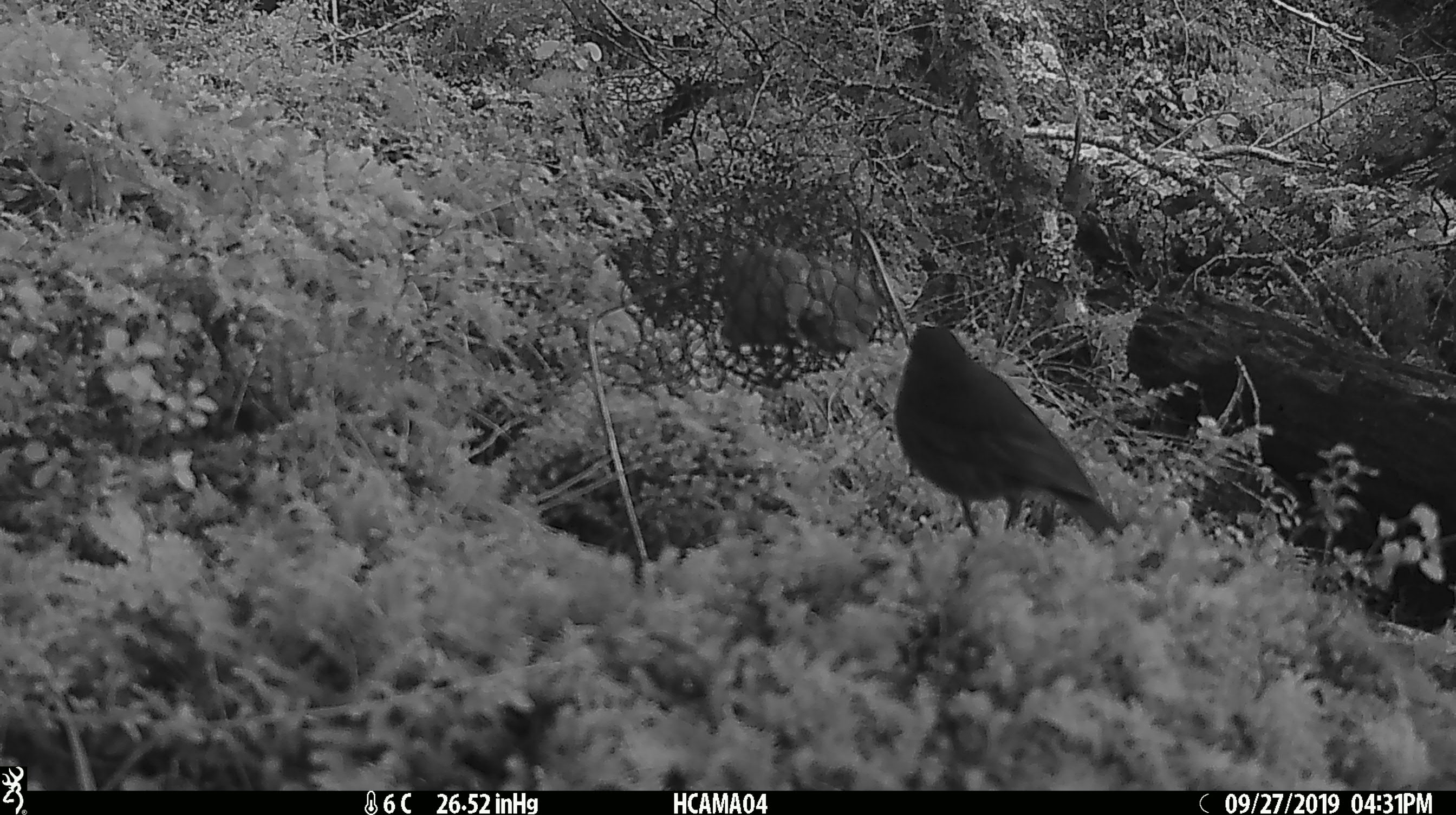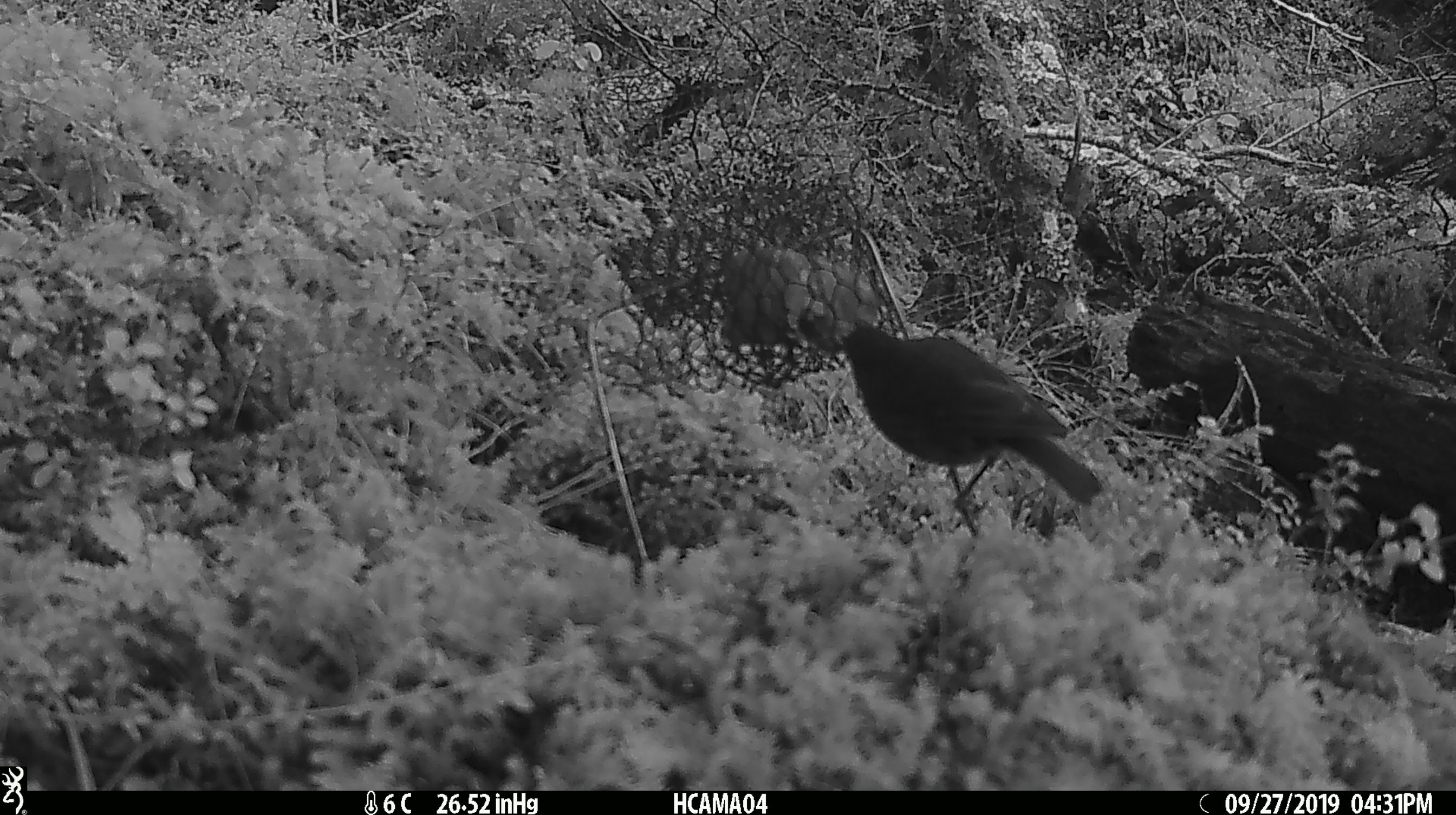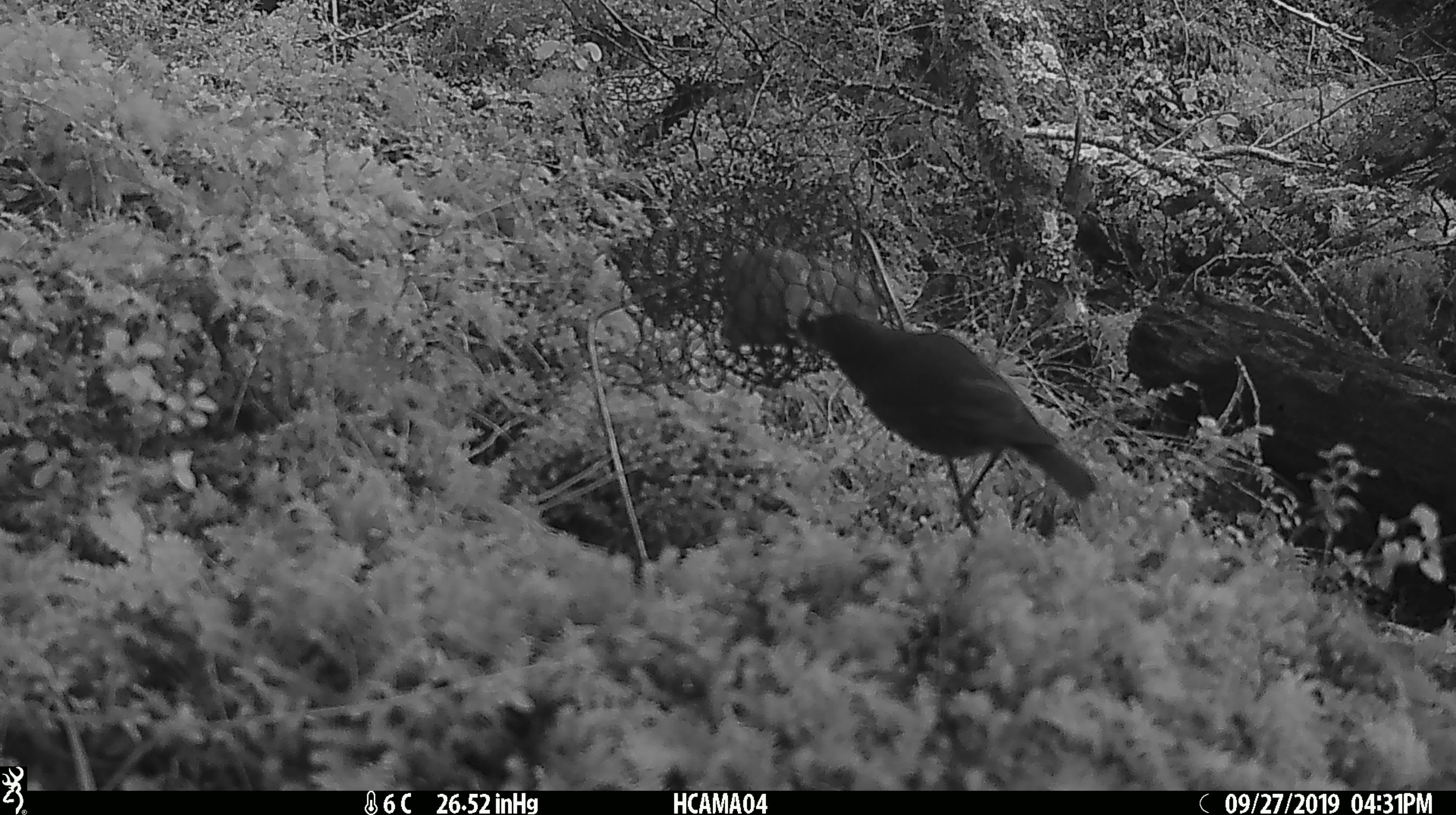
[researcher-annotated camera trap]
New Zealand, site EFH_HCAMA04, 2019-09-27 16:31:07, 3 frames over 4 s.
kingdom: Animalia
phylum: Chordata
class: Aves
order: Passeriformes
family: Petroicidae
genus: Petroica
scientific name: Petroica australis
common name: new zealand robin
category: robin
Robin (new zealand robin) (Petroica australis).